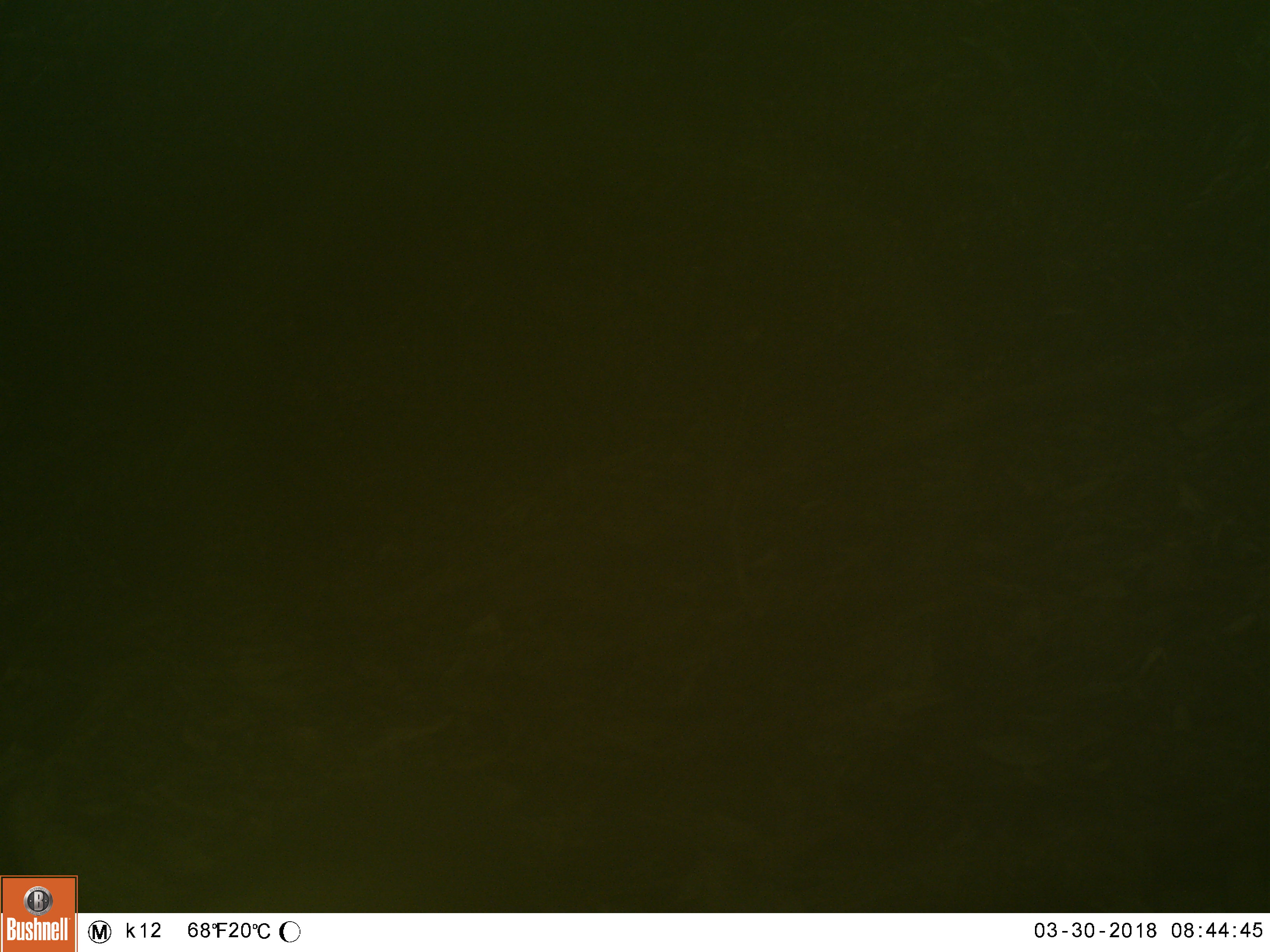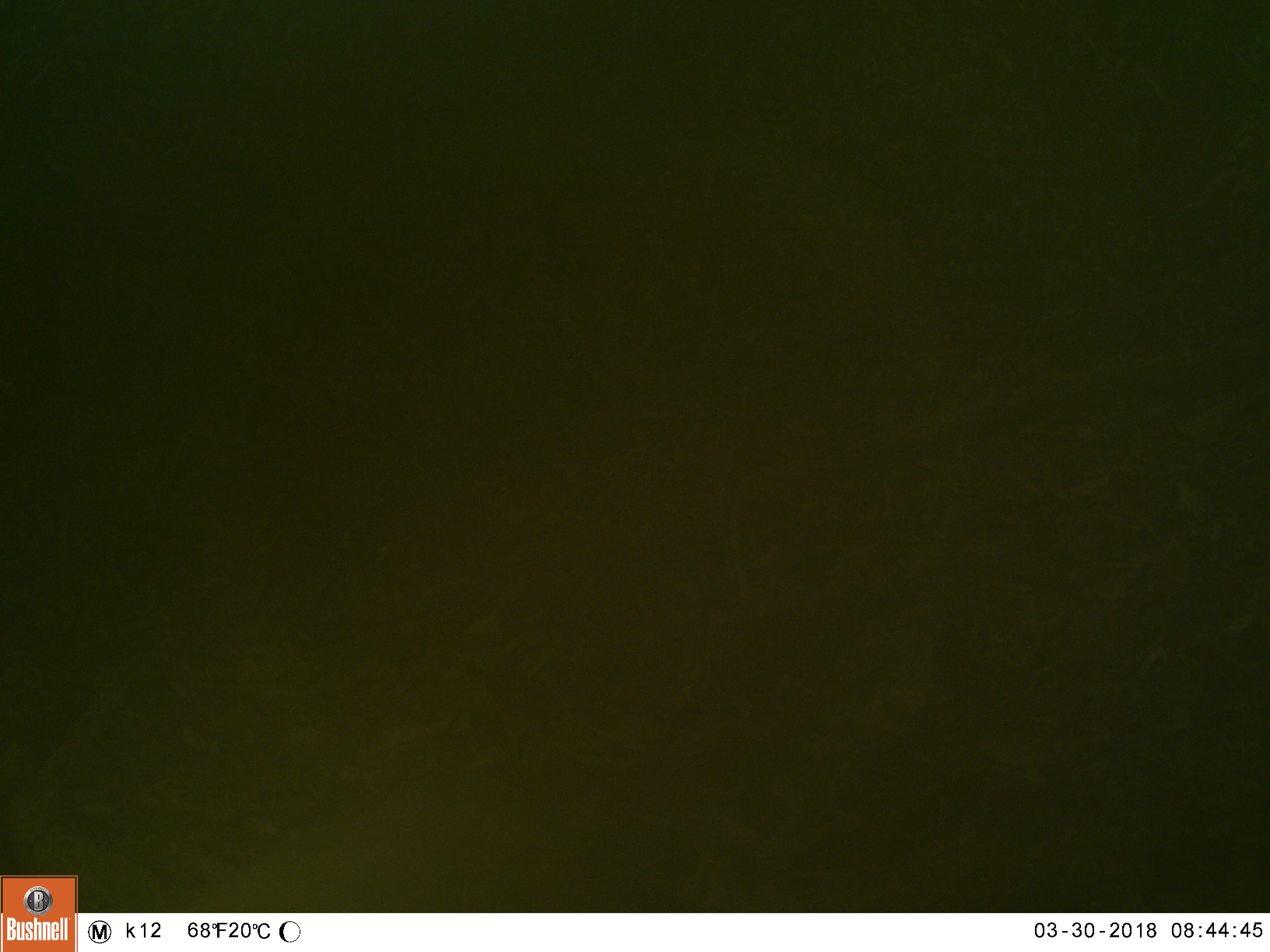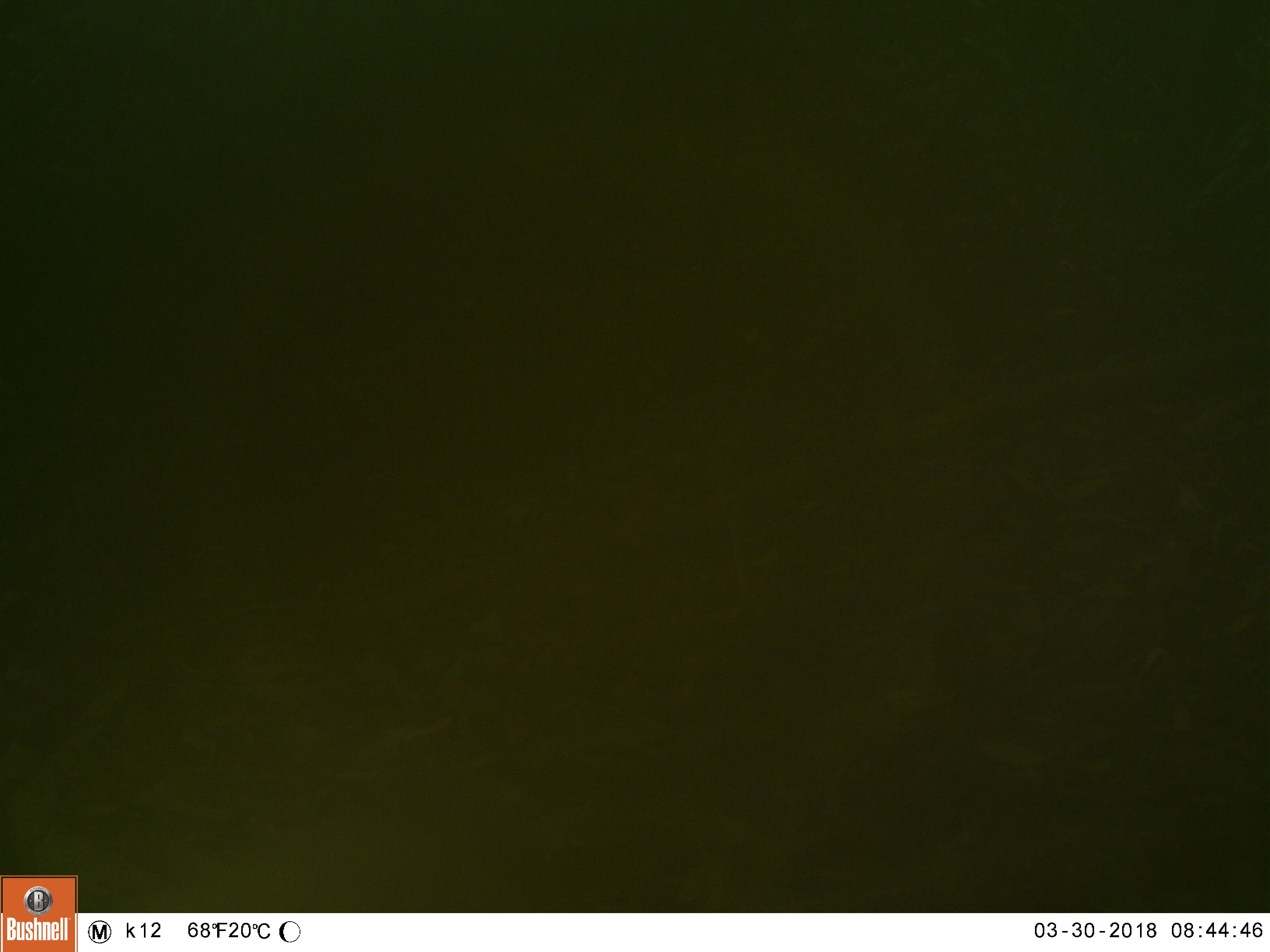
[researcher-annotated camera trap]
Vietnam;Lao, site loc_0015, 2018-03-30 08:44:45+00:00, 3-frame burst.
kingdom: Animalia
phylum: Chordata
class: Mammalia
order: Carnivora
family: Mustelidae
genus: Martes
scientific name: Martes flavigula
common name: yellow-throated marten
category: yellow throated marten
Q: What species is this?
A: Yellow throated marten (yellow-throated marten) (Martes flavigula).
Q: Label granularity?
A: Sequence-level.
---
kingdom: Animalia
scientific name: Animalia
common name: animal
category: unidentified animal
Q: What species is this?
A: Unidentified animal (animal) (Animalia).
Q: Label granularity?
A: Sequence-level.